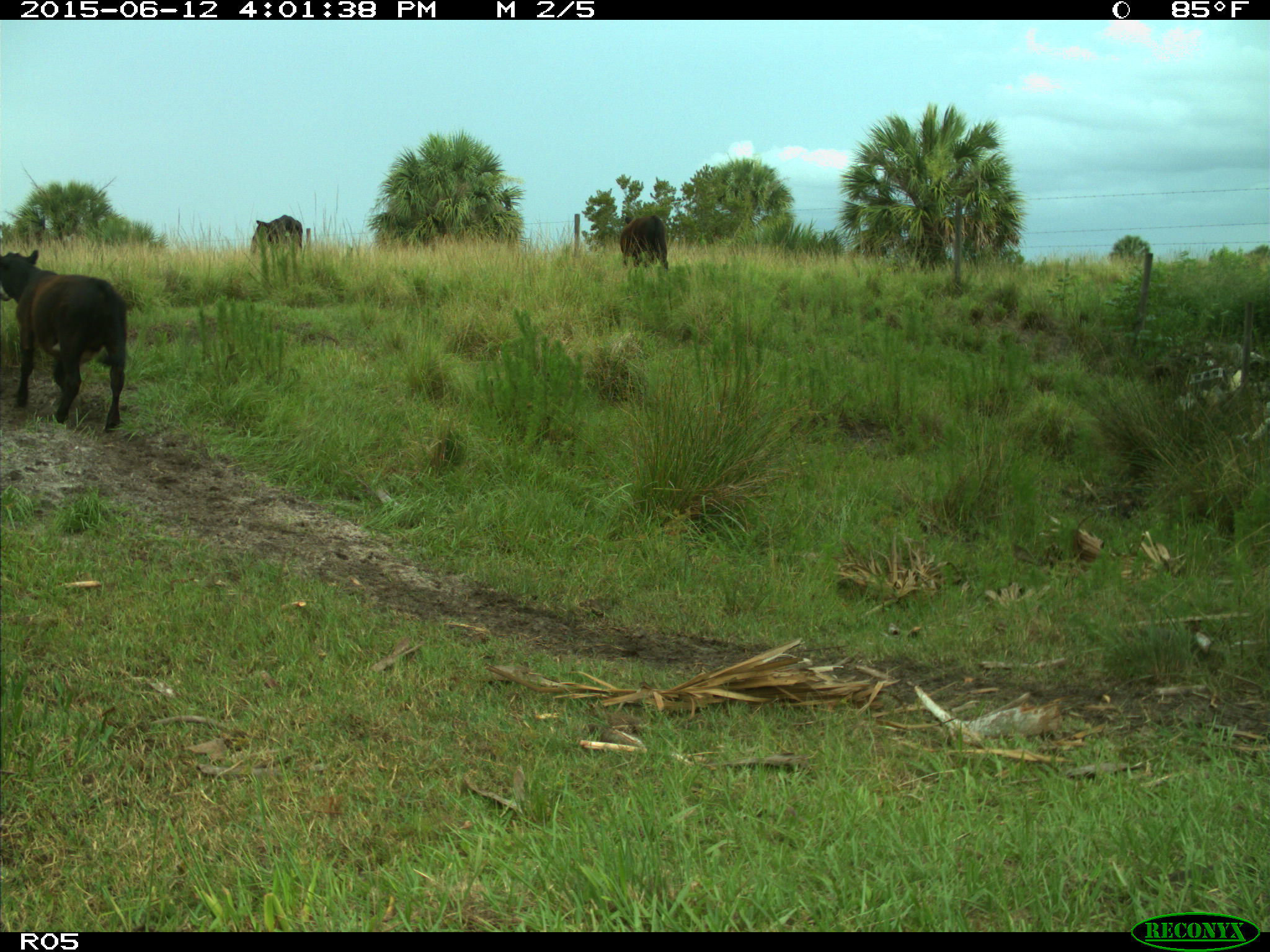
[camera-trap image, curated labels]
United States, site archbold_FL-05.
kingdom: Animalia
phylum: Chordata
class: Mammalia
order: Artiodactyla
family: Bovidae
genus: Bos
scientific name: Bos taurus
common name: domestic cow